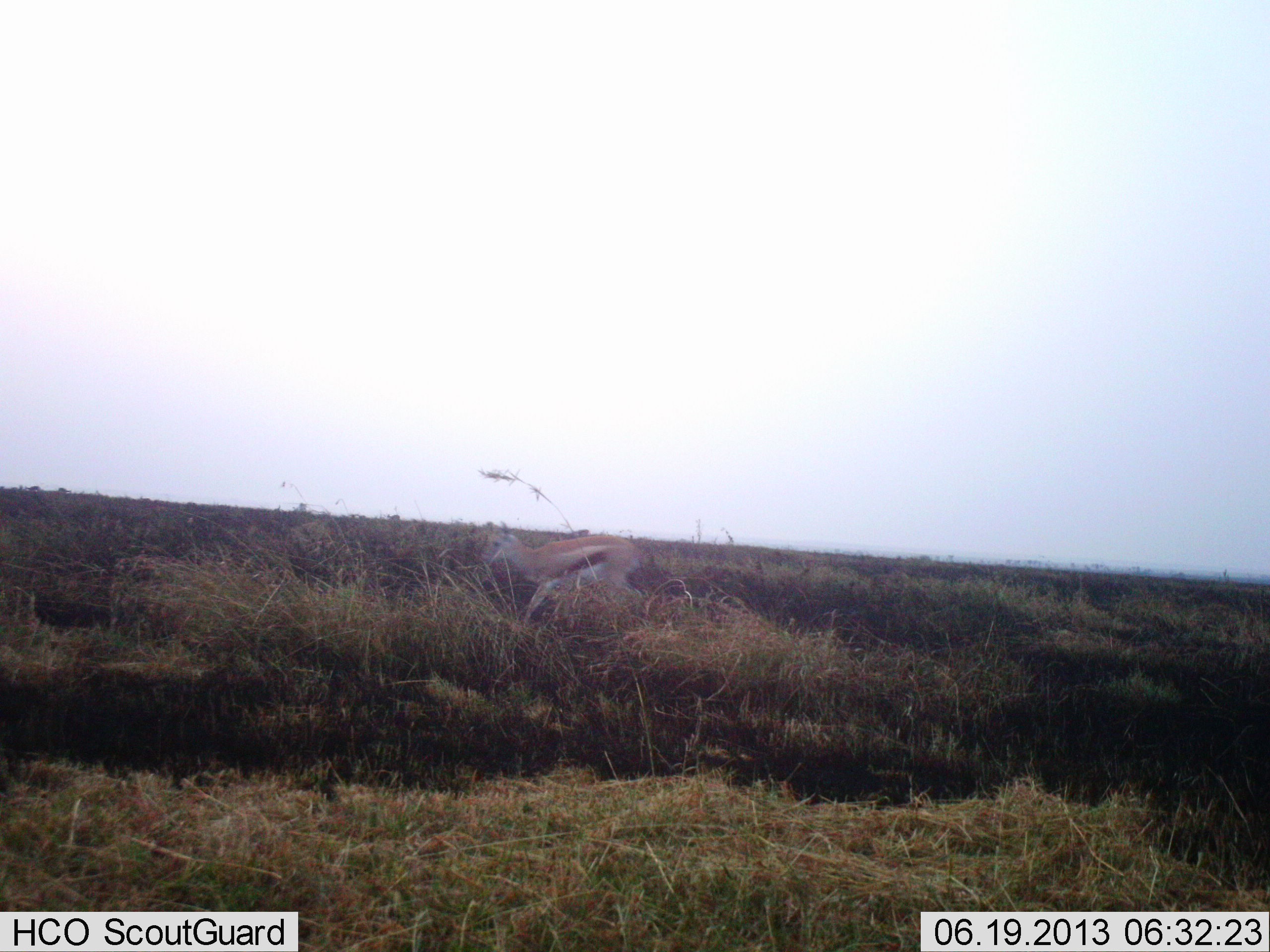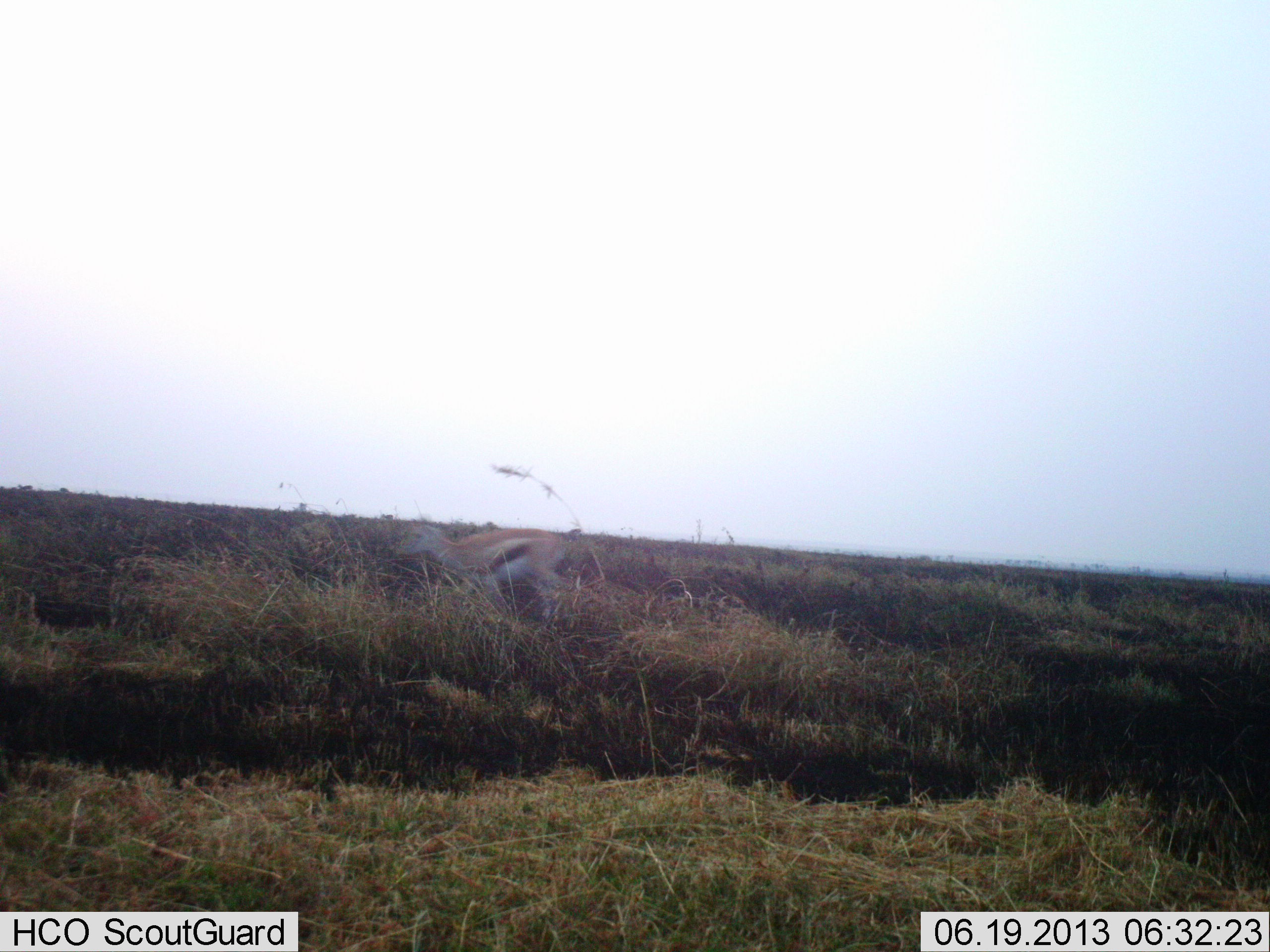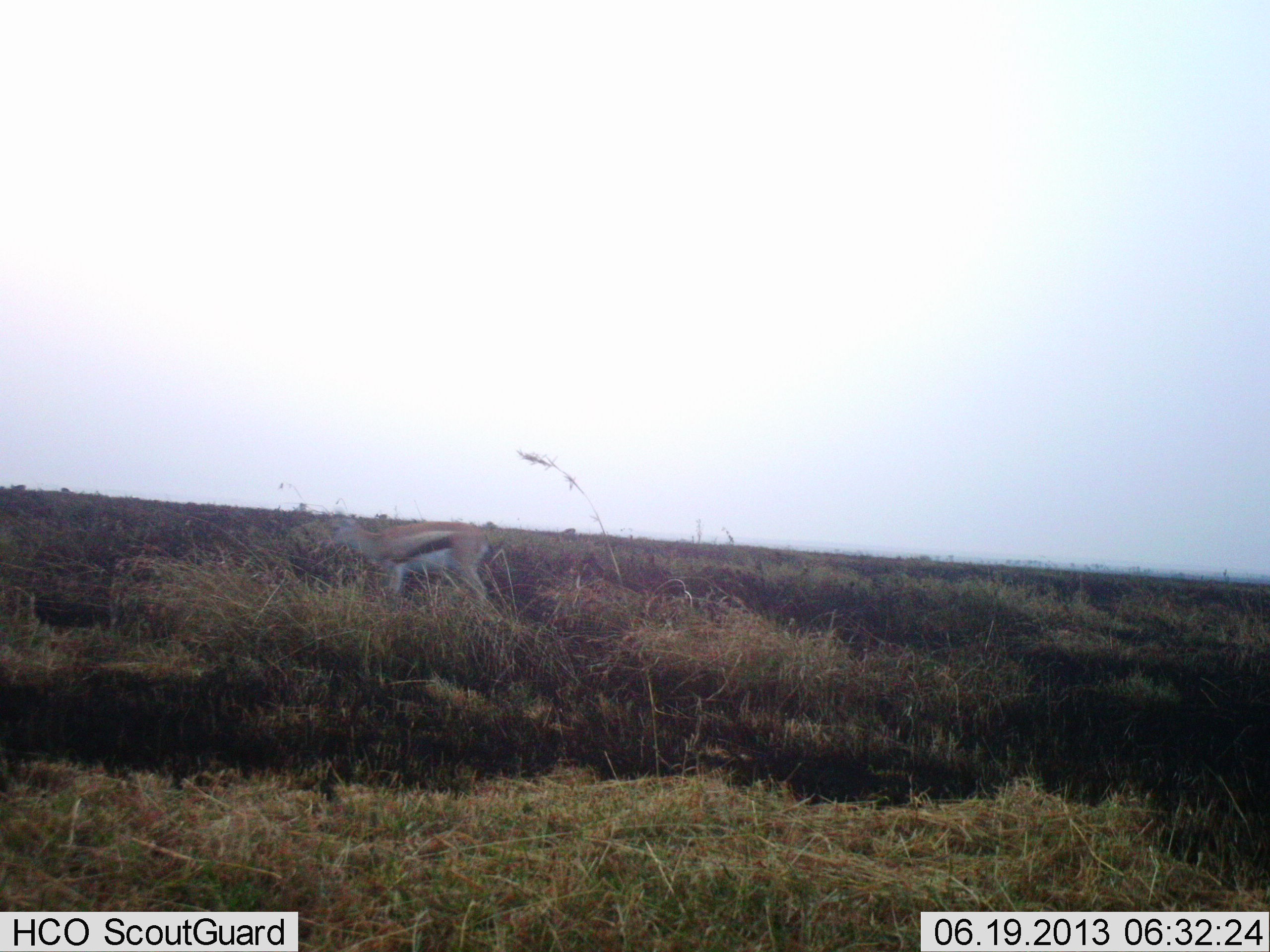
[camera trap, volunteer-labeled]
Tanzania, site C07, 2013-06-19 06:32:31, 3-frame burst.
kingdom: Animalia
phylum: Chordata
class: Mammalia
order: Artiodactyla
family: Bovidae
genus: Eudorcas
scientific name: Eudorcas thomsonii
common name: thomson's gazelle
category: gazellethomsons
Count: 1.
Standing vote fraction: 0%.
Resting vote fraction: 0%.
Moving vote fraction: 100%.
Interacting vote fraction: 0%.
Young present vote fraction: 0%.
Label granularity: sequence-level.